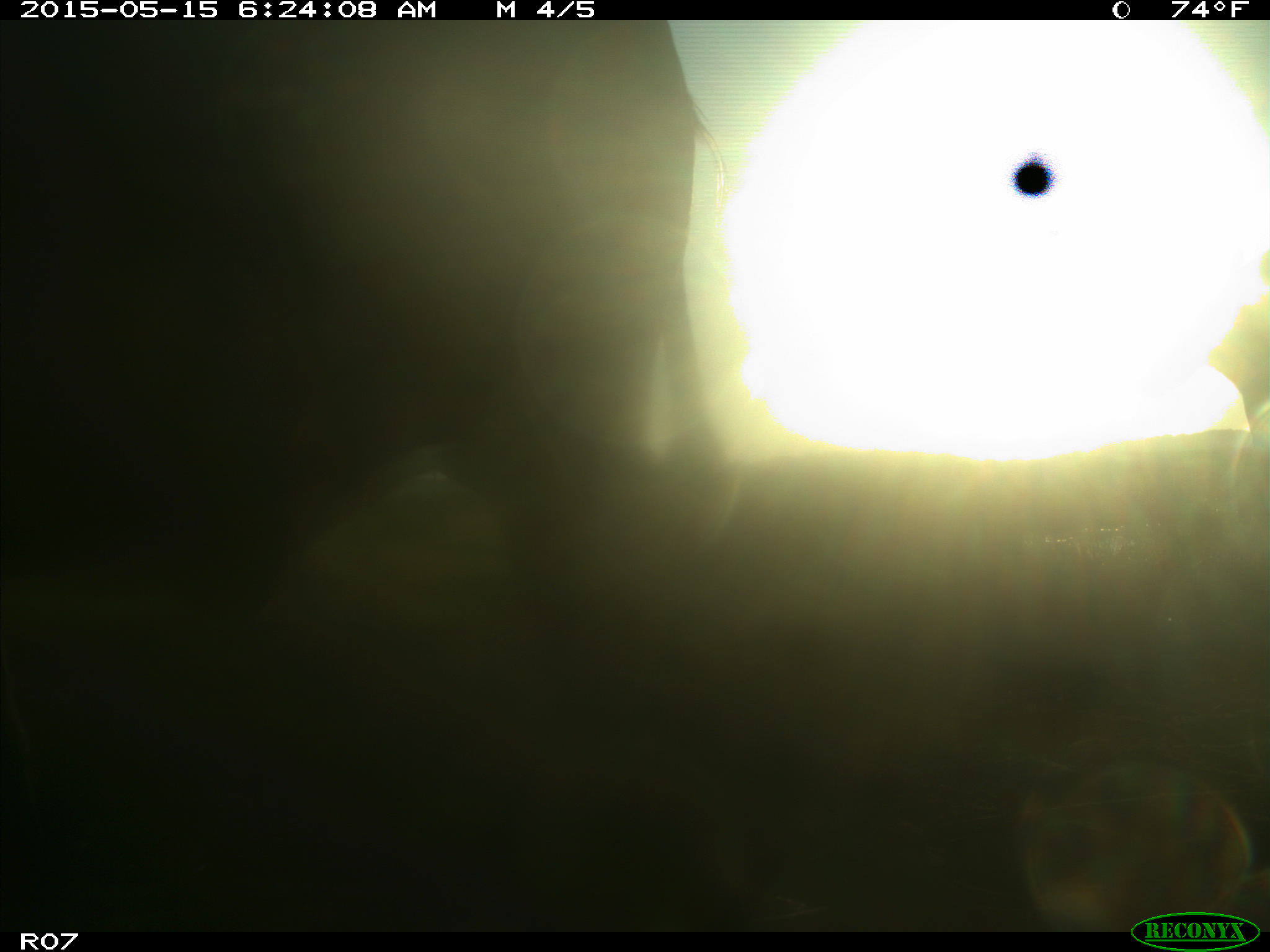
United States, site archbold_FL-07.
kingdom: Animalia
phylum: Chordata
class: Mammalia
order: Artiodactyla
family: Bovidae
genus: Bos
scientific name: Bos taurus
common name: domestic cow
Bos taurus (domestic cow).